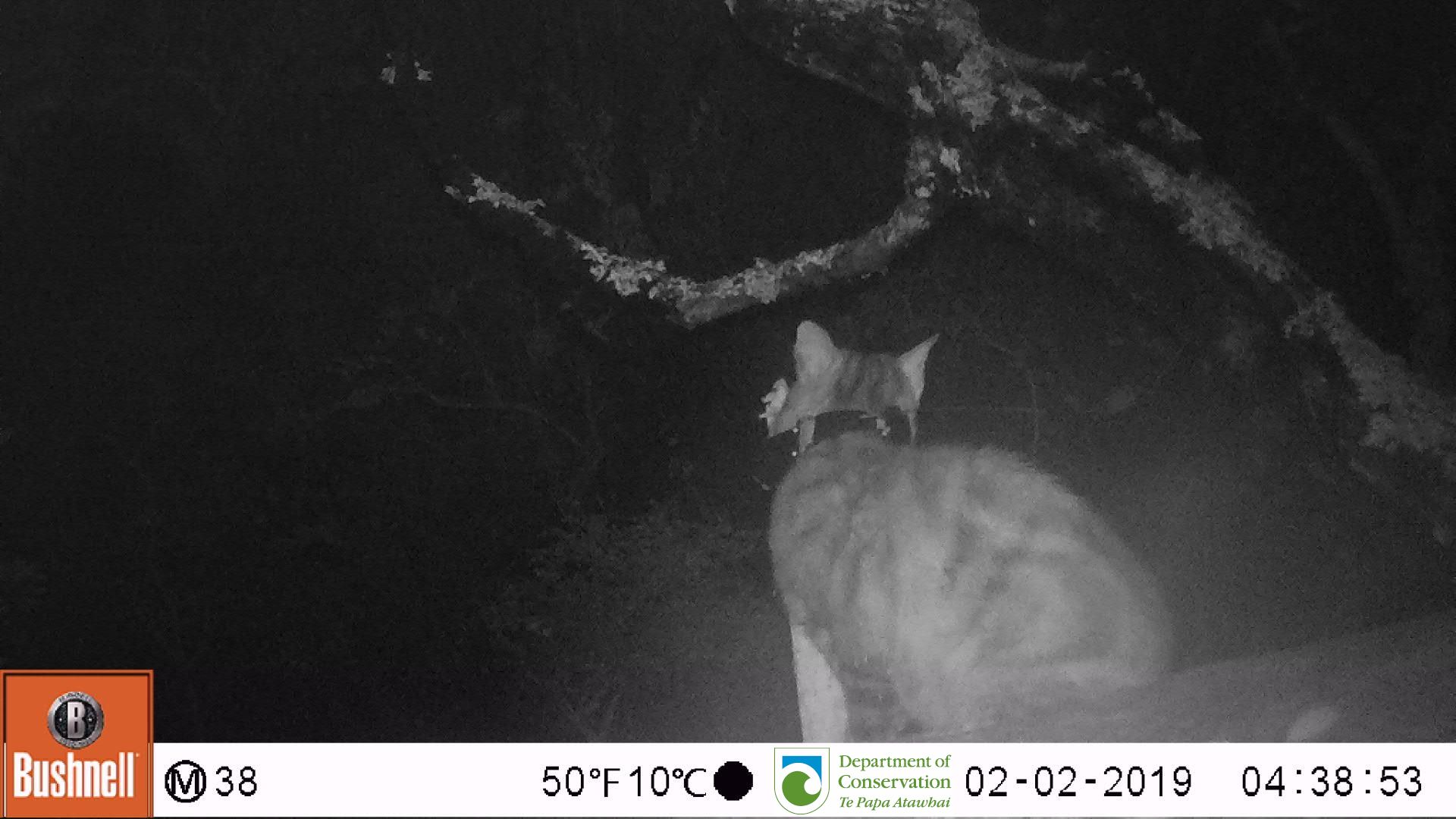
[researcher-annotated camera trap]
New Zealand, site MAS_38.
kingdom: Animalia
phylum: Chordata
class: Mammalia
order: Carnivora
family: Felidae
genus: Felis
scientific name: Felis catus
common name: domestic cat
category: cat